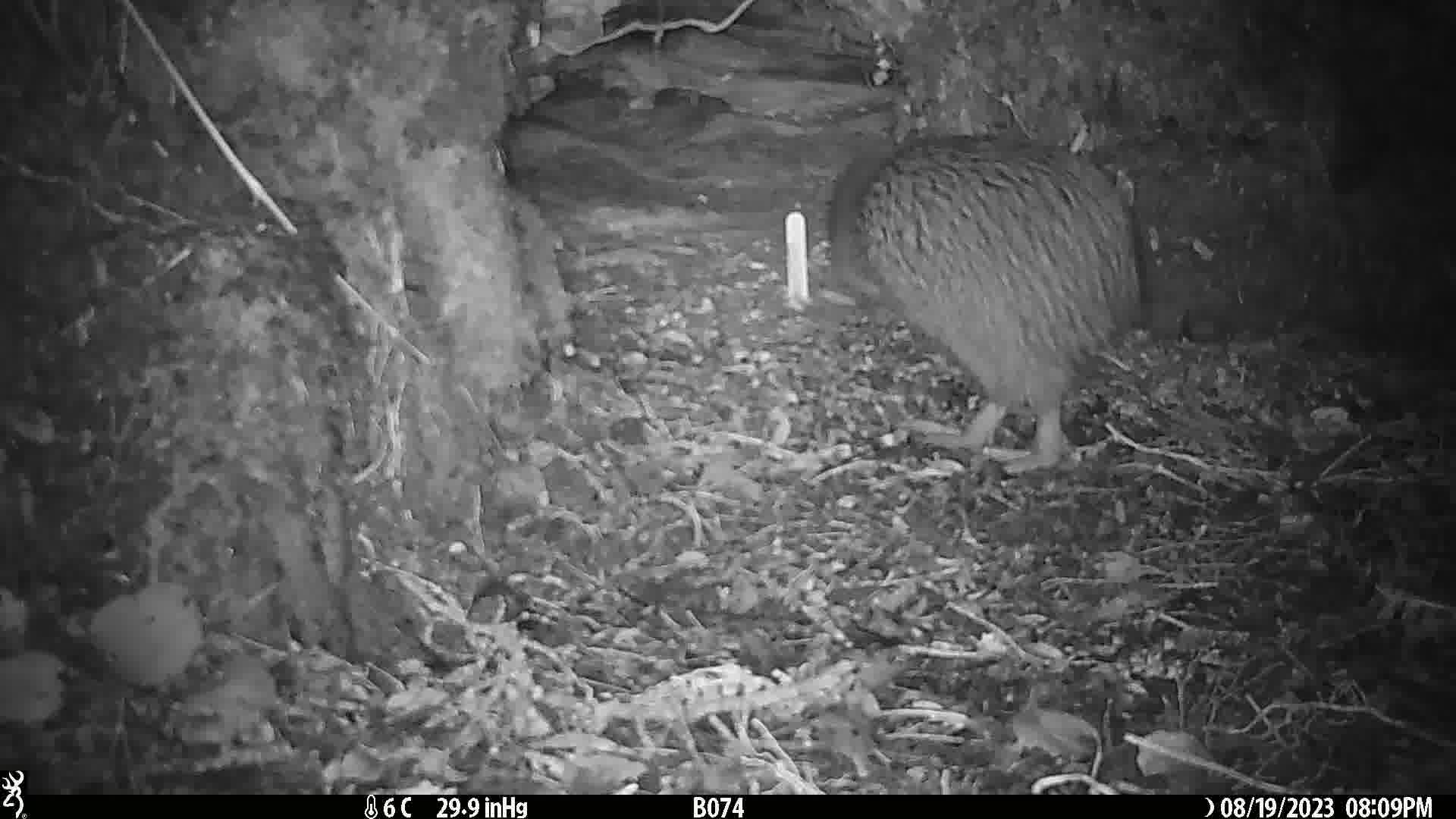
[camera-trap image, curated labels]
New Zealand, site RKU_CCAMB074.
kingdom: Animalia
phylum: Chordata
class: Aves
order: Apterygiformes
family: Apterygidae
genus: Apteryx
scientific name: Apteryx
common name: kiwi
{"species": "kiwi (Apteryx)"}